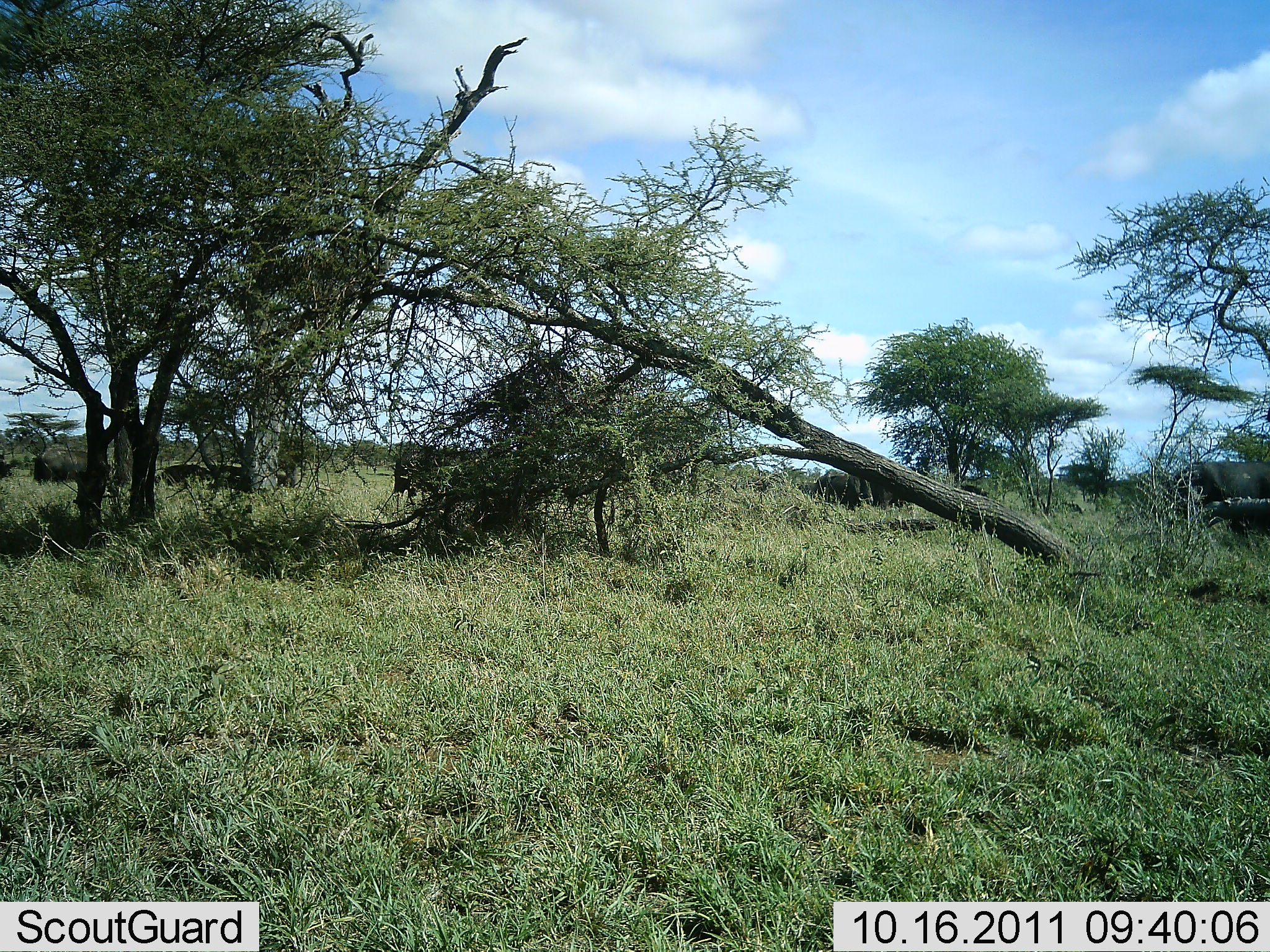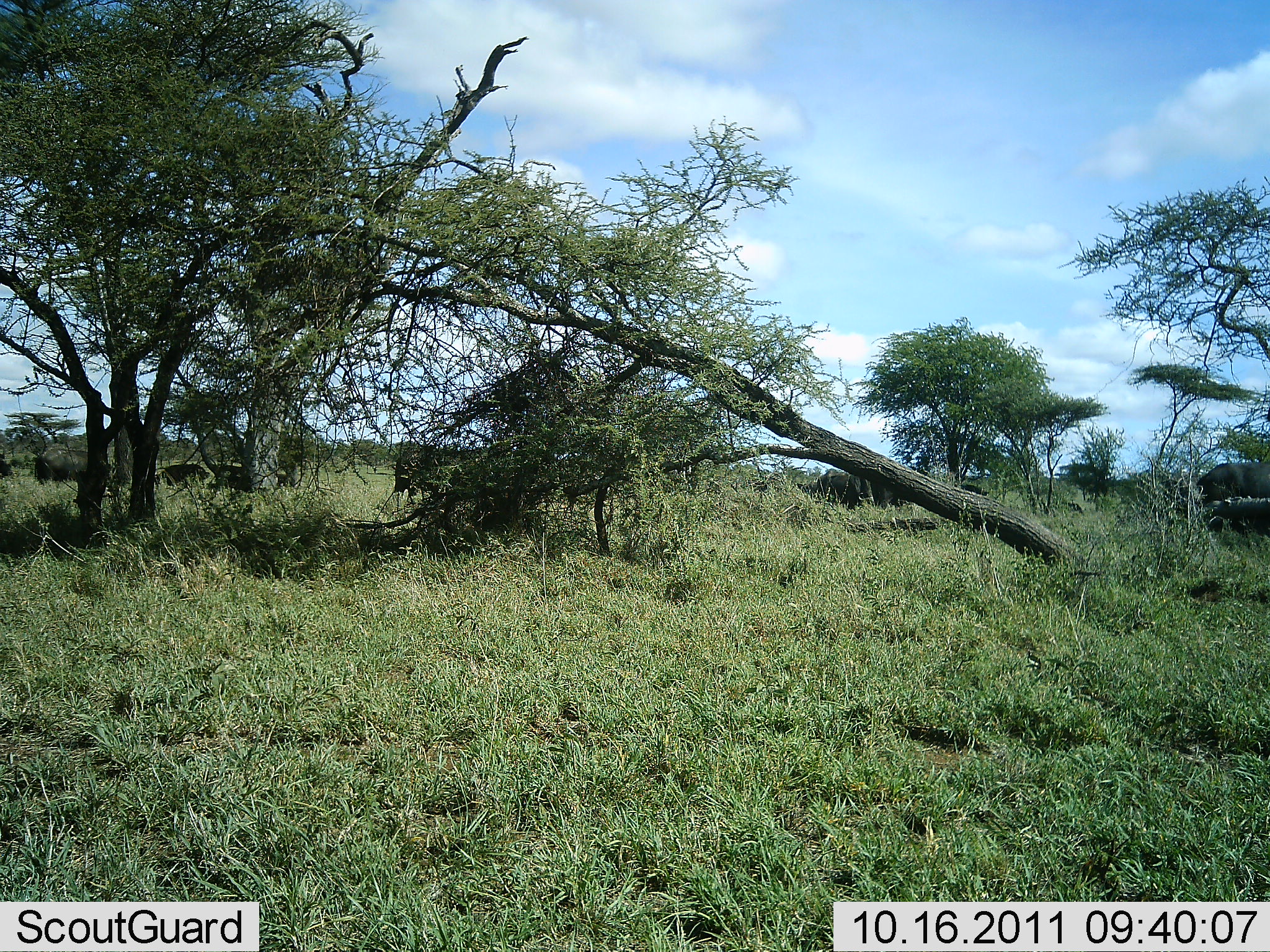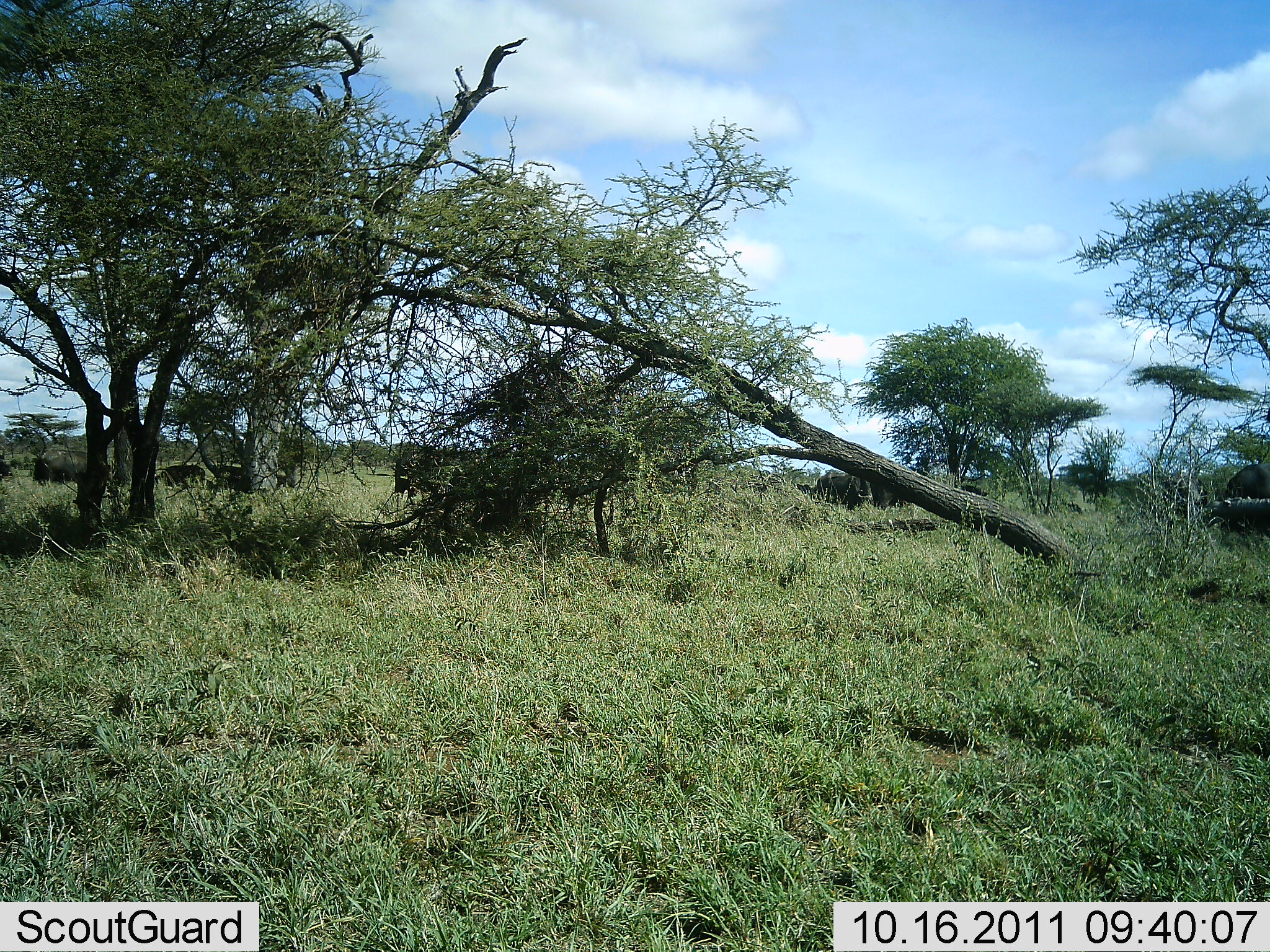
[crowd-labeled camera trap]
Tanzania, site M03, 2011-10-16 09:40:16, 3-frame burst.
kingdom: Animalia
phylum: Chordata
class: Mammalia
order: Proboscidea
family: Elephantidae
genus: Loxodonta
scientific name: Loxodonta africana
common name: african bush elephant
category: elephant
Elephant (african bush elephant) (Loxodonta africana), count 1. Behavior (volunteer vote fractions): standing 33%, resting 0%, moving 78%, interacting 0%. Young present (vote fraction): 0%. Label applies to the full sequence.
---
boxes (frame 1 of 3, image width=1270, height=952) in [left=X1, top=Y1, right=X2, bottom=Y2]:
animal: [left=1170, top=455, right=1270, bottom=539]; [left=32, top=443, right=110, bottom=487]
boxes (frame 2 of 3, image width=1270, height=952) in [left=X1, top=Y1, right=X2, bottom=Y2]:
animal: [left=1194, top=457, right=1270, bottom=544]; [left=34, top=441, right=111, bottom=486]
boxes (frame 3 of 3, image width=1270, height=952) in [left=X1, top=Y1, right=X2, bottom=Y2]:
animal: [left=1219, top=466, right=1268, bottom=538]; [left=32, top=440, right=99, bottom=486]